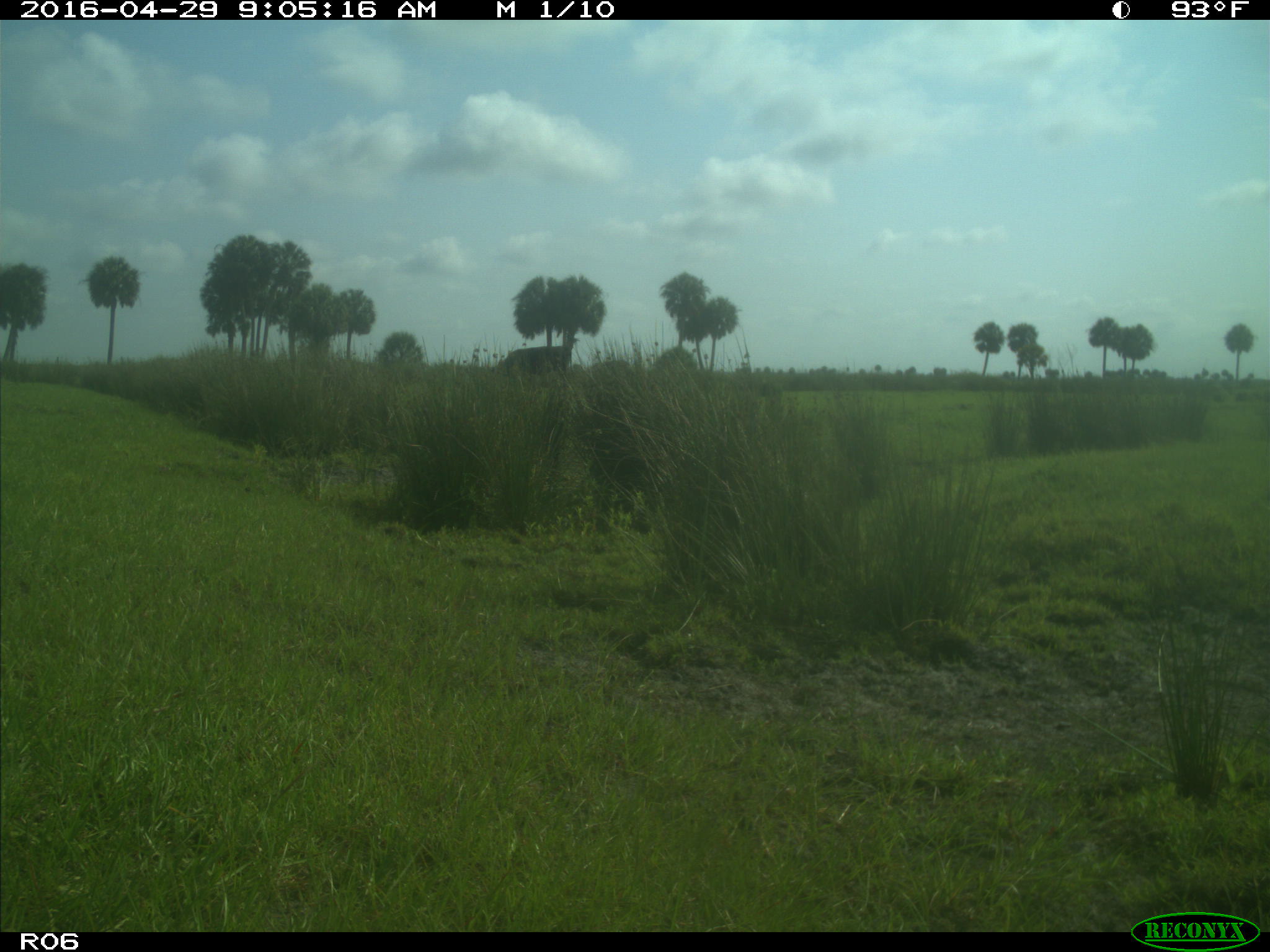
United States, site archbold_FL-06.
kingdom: Animalia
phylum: Chordata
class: Mammalia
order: Artiodactyla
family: Bovidae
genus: Bos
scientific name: Bos taurus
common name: domestic cow